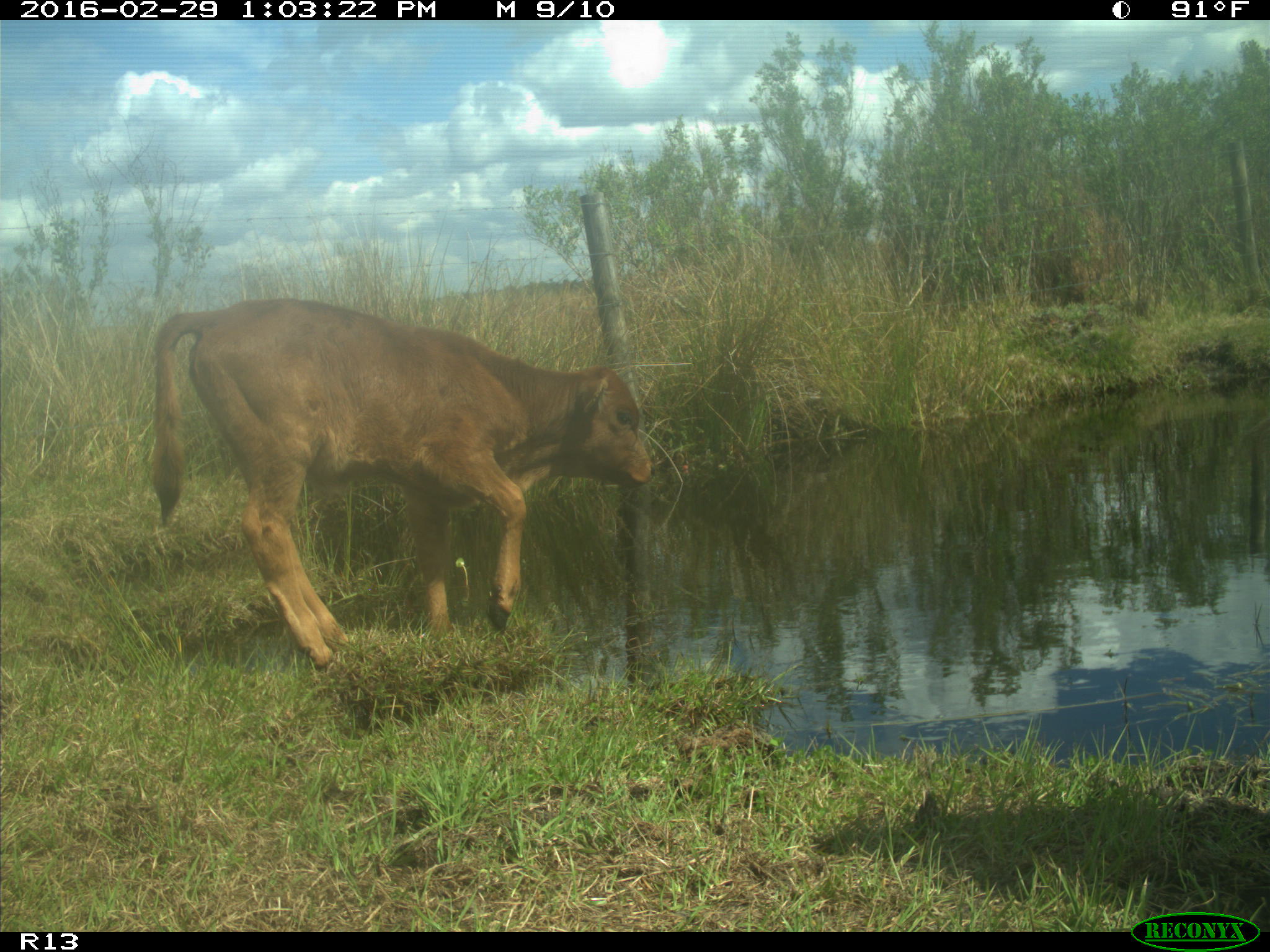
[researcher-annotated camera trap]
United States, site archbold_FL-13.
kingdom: Animalia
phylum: Chordata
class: Mammalia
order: Artiodactyla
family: Bovidae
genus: Bos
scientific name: Bos taurus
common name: domestic cow